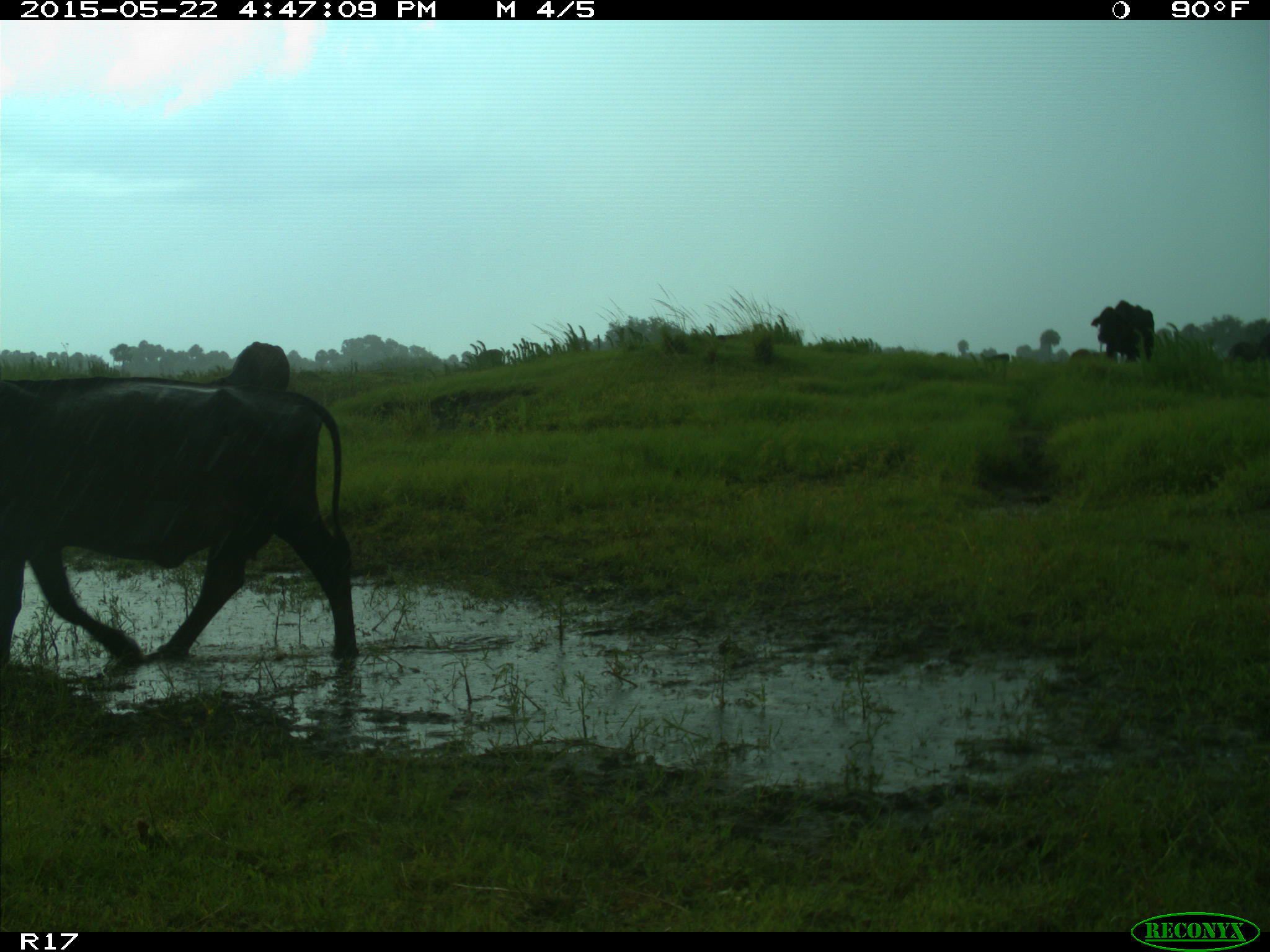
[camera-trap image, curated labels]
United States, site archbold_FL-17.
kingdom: Animalia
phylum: Chordata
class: Mammalia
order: Artiodactyla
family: Bovidae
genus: Bos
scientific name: Bos taurus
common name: domestic cow